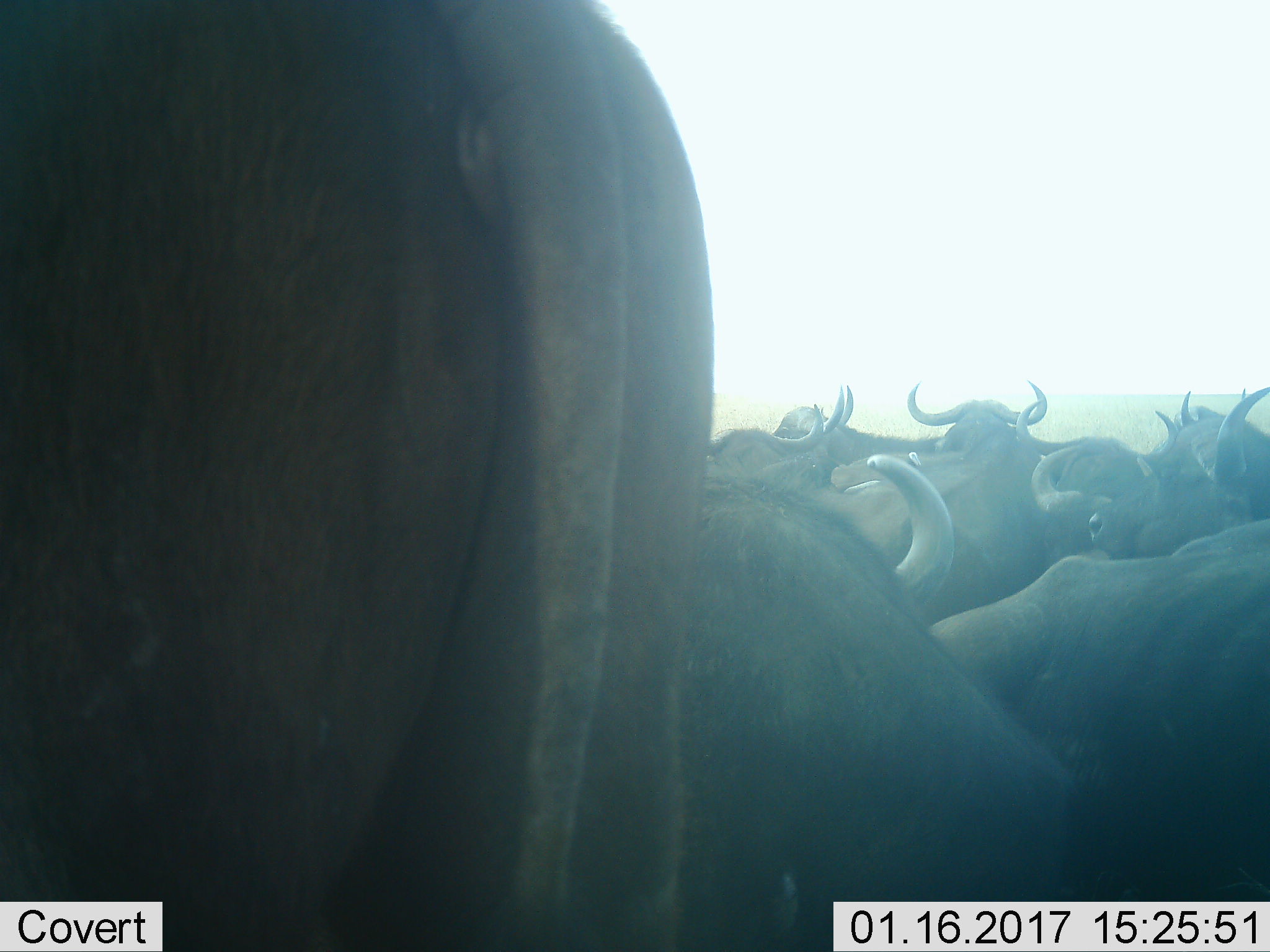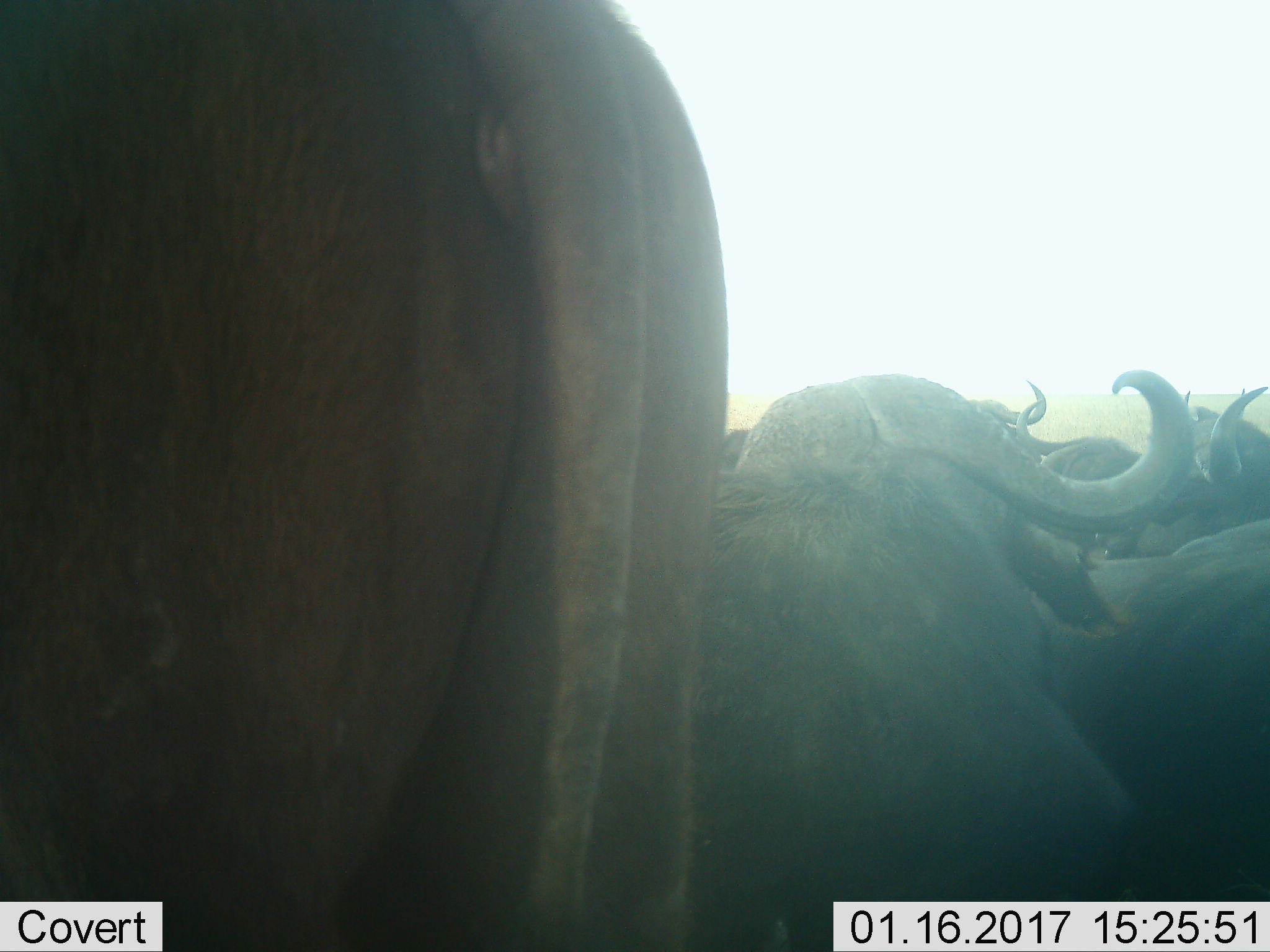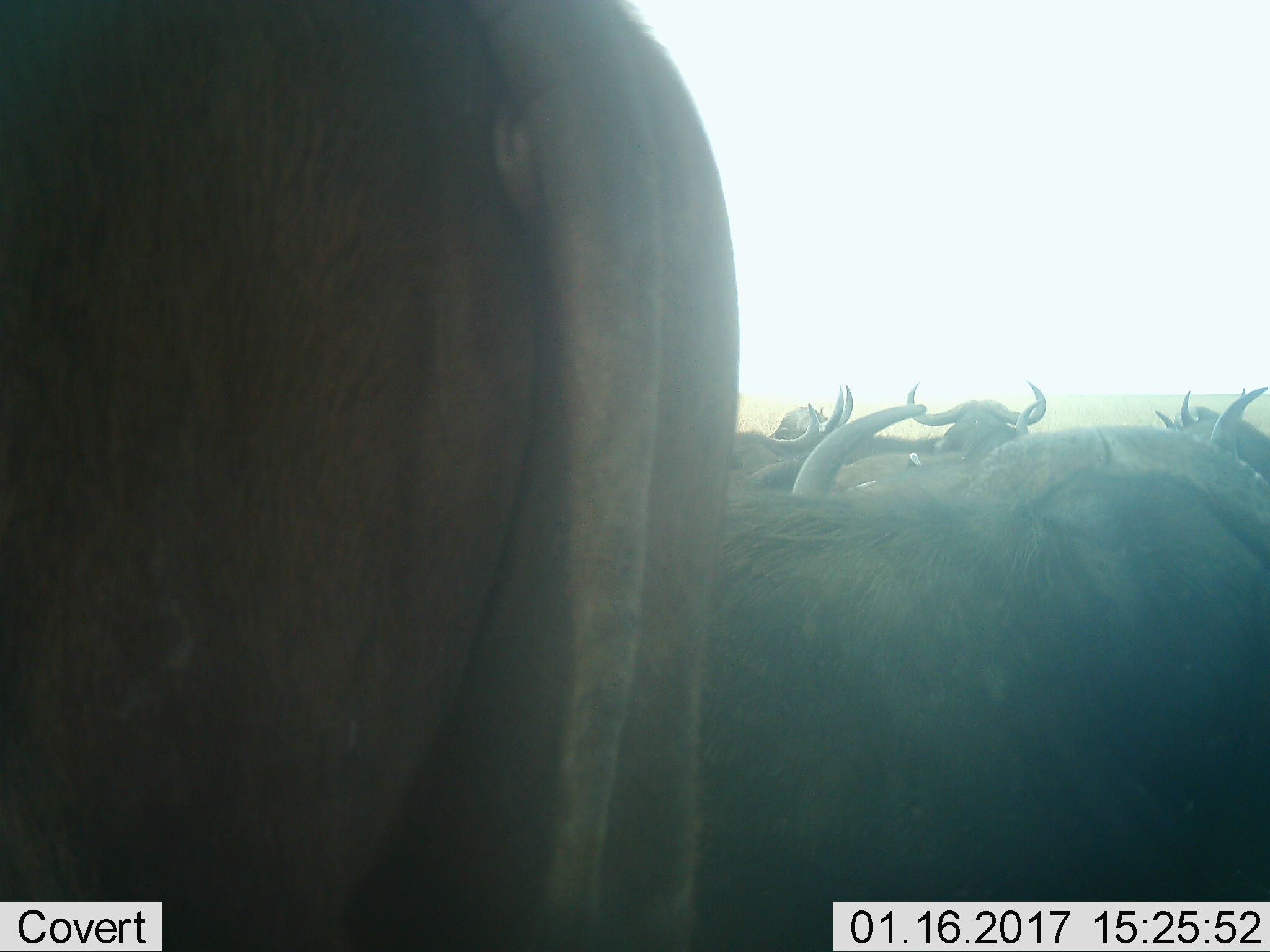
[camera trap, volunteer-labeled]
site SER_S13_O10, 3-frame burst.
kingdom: Animalia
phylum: Chordata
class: Mammalia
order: Artiodactyla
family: Bovidae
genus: Syncerus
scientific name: Syncerus caffer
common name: african buffalo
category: buffalo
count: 10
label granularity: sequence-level